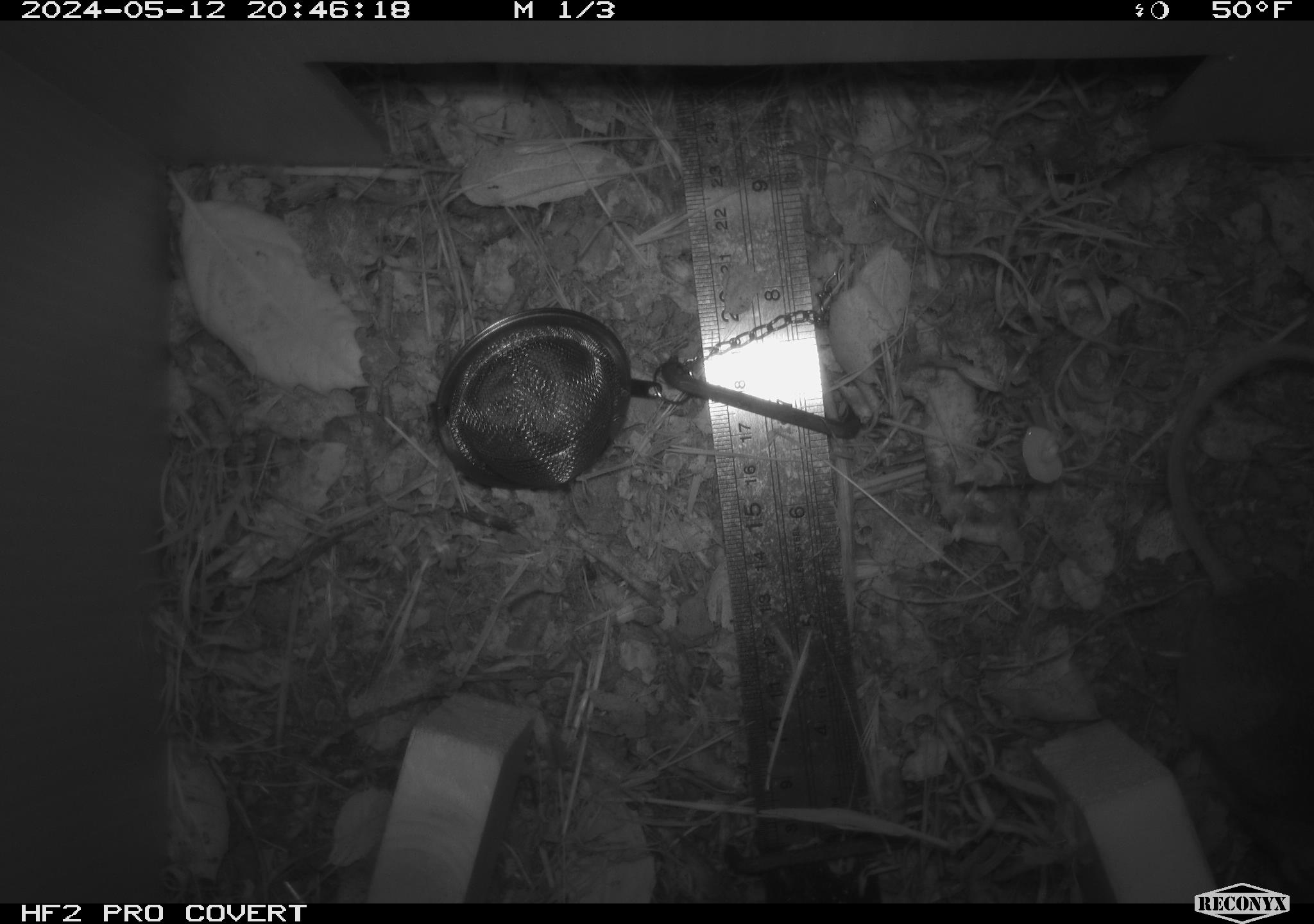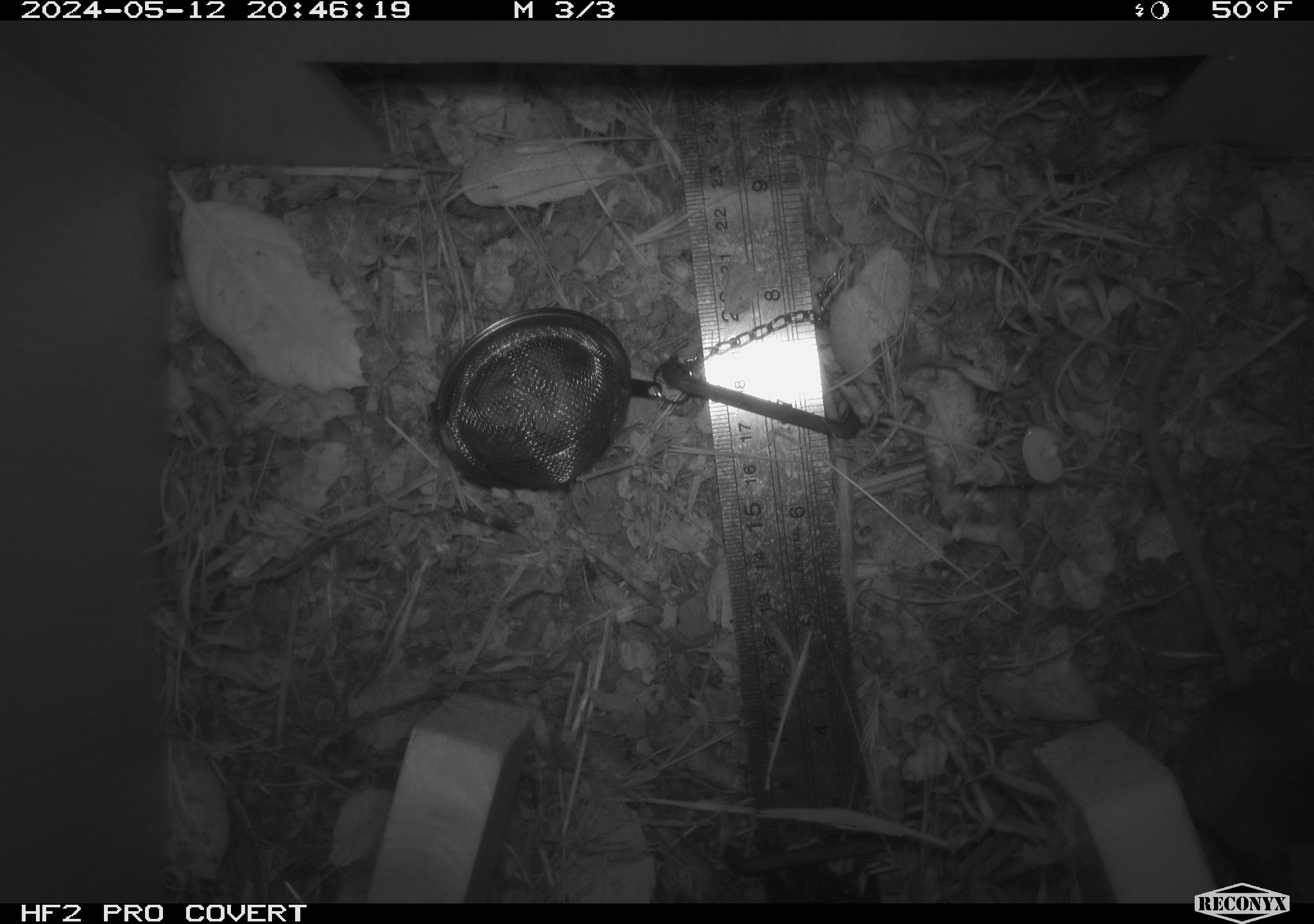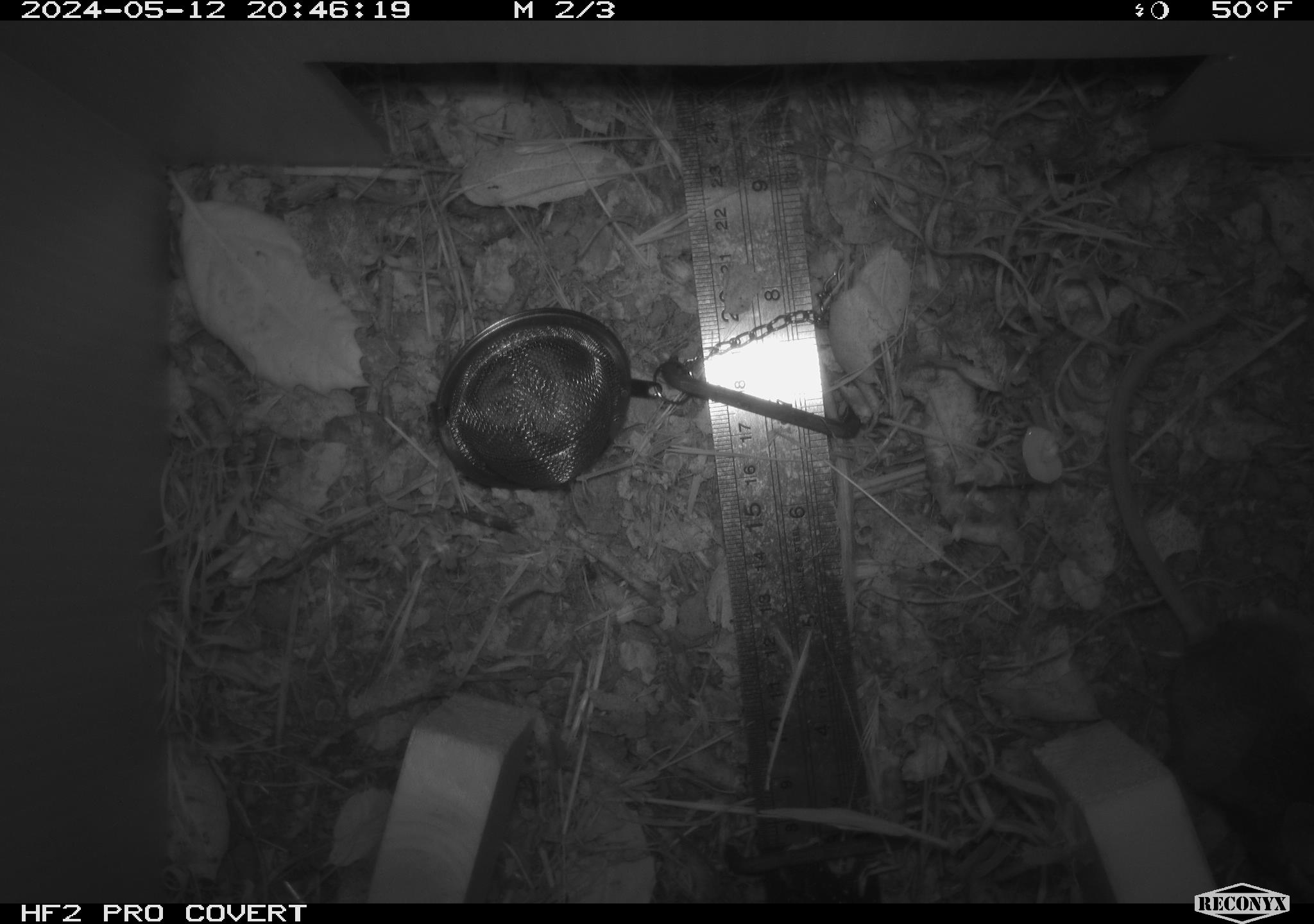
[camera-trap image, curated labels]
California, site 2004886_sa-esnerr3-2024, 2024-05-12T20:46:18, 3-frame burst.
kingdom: Animalia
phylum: Chordata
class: Mammalia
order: Rodentia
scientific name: Rodentia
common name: rodent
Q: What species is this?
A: Rodent (Rodentia).